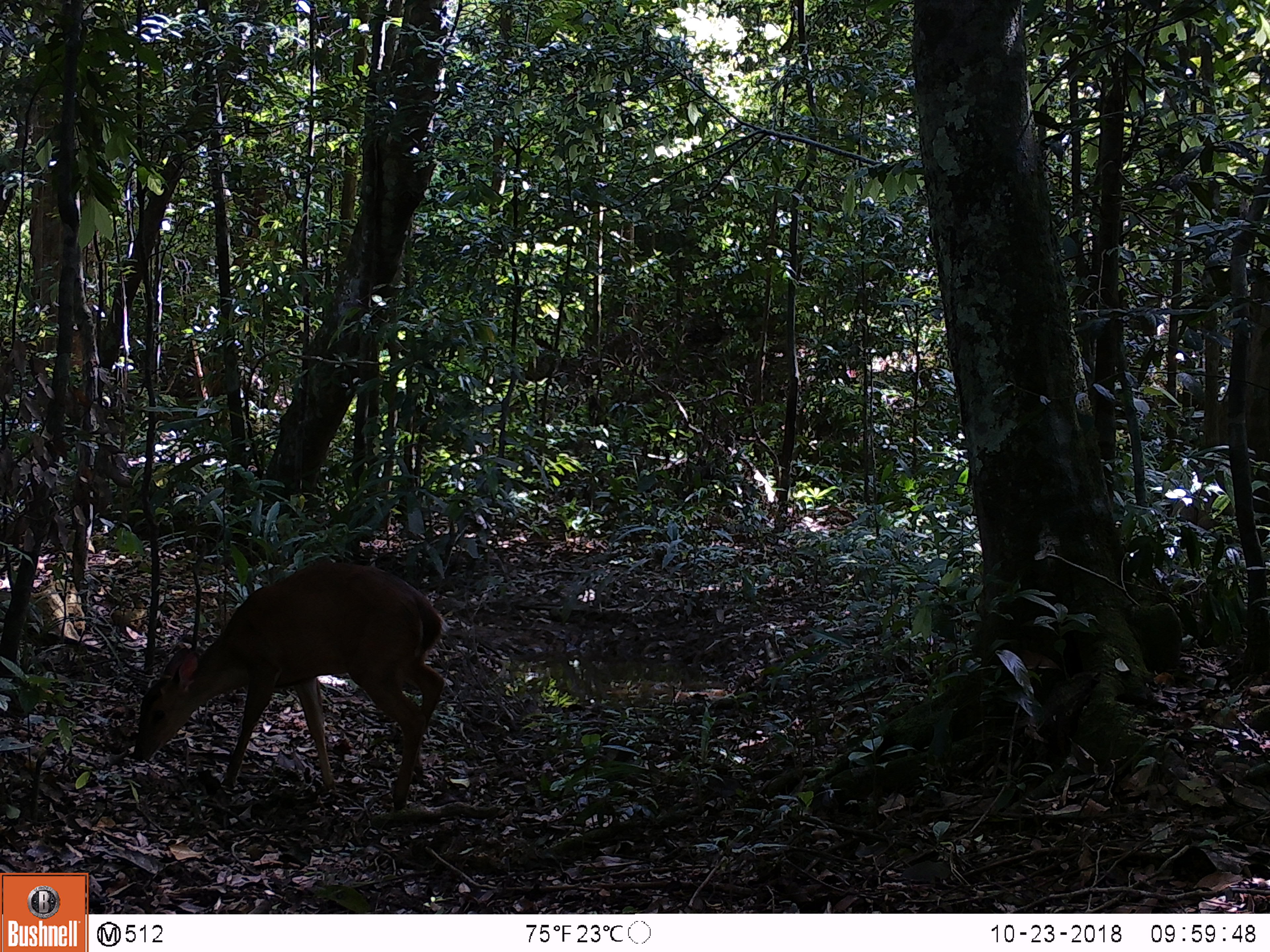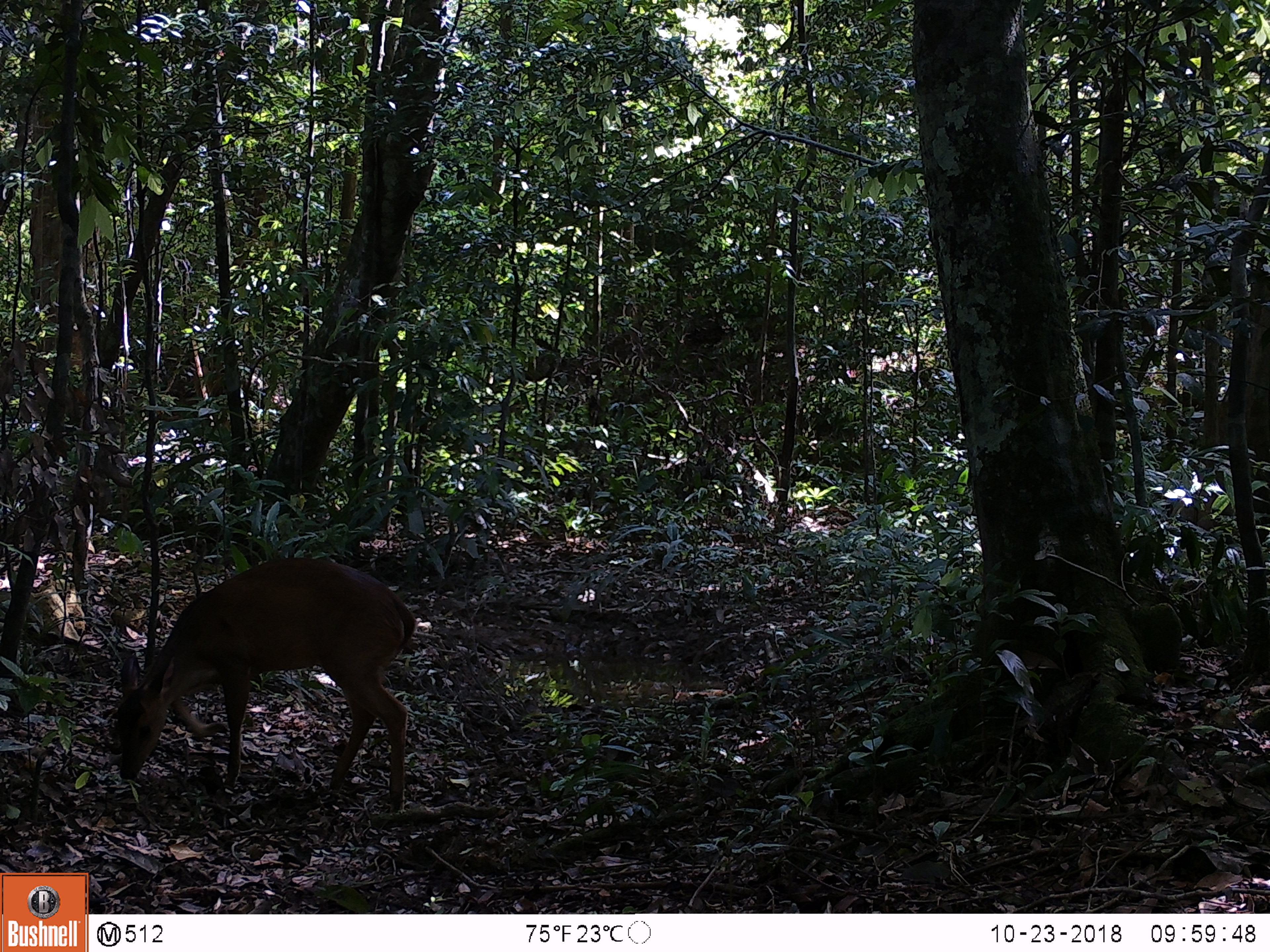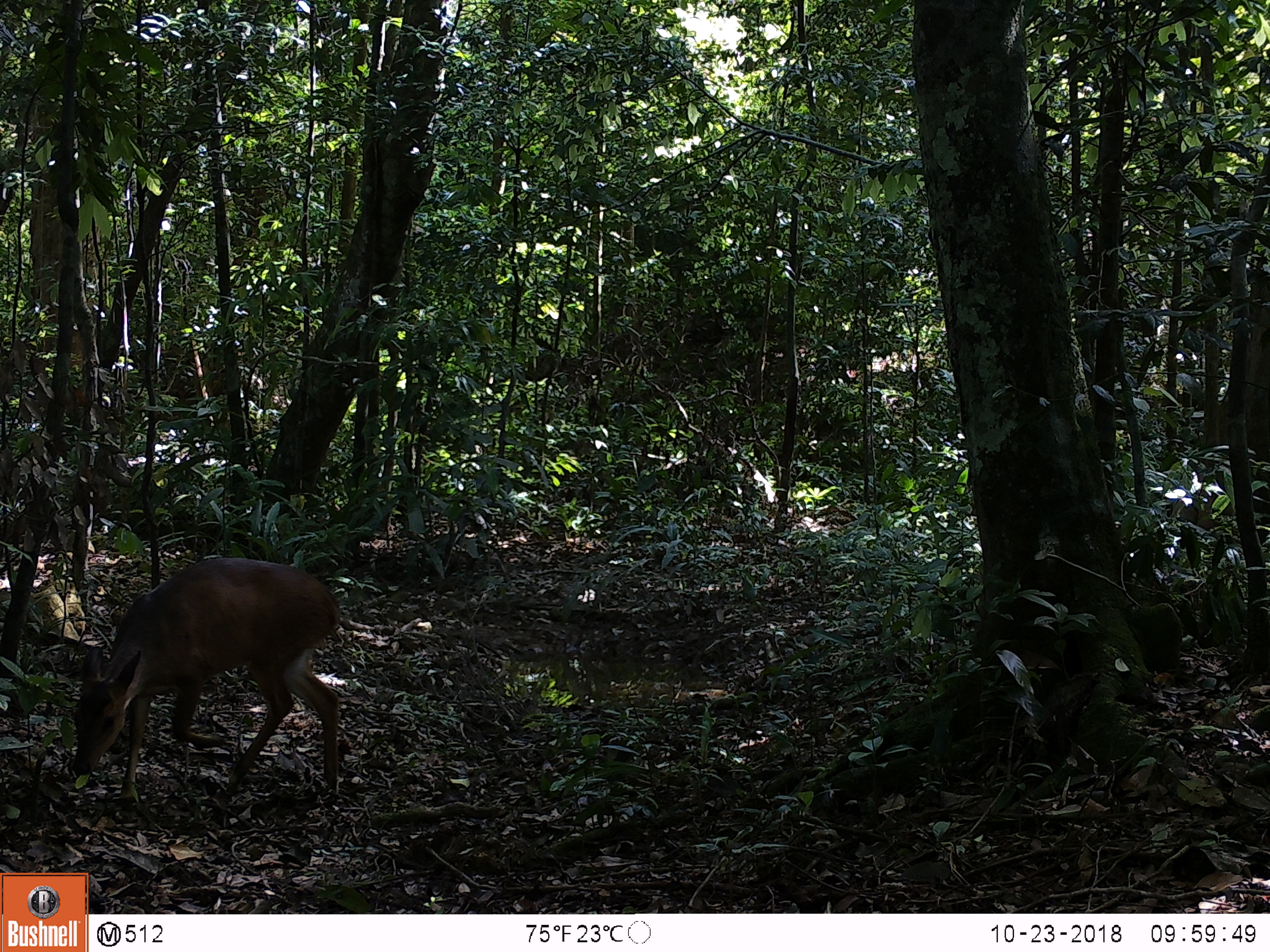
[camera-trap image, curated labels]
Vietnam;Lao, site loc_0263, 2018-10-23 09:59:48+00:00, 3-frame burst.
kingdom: Animalia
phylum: Chordata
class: Mammalia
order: Artiodactyla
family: Cervidae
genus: Muntiacus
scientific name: Muntiacus vuquangensis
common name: large-antlered muntjac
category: large antlered muntjac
Large antlered muntjac (large-antlered muntjac) (Muntiacus vuquangensis). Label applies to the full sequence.